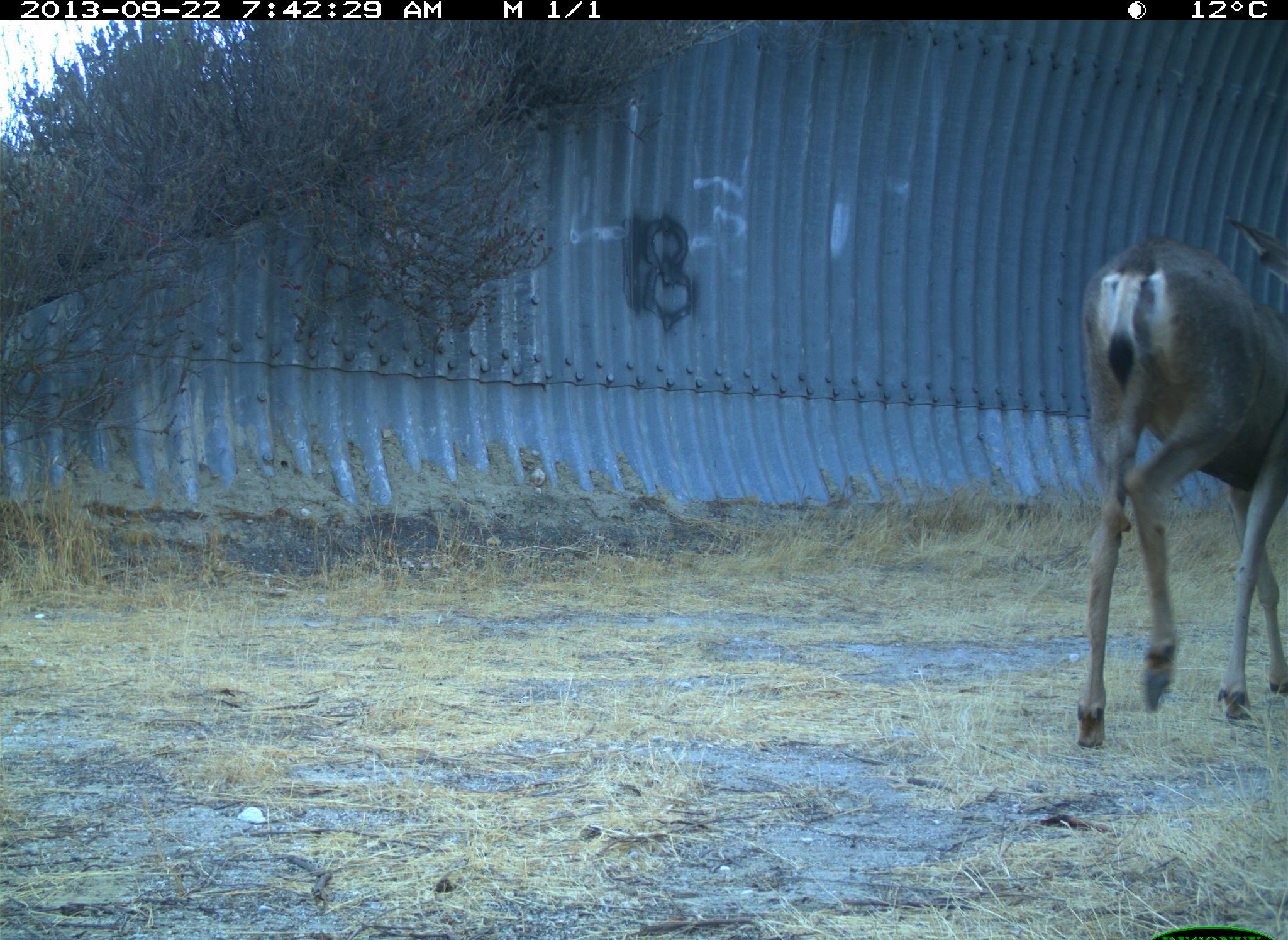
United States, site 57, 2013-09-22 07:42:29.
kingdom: Animalia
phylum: Chordata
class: Mammalia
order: Artiodactyla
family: Cervidae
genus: Odocoileus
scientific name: Odocoileus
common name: deer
Deer (Odocoileus).